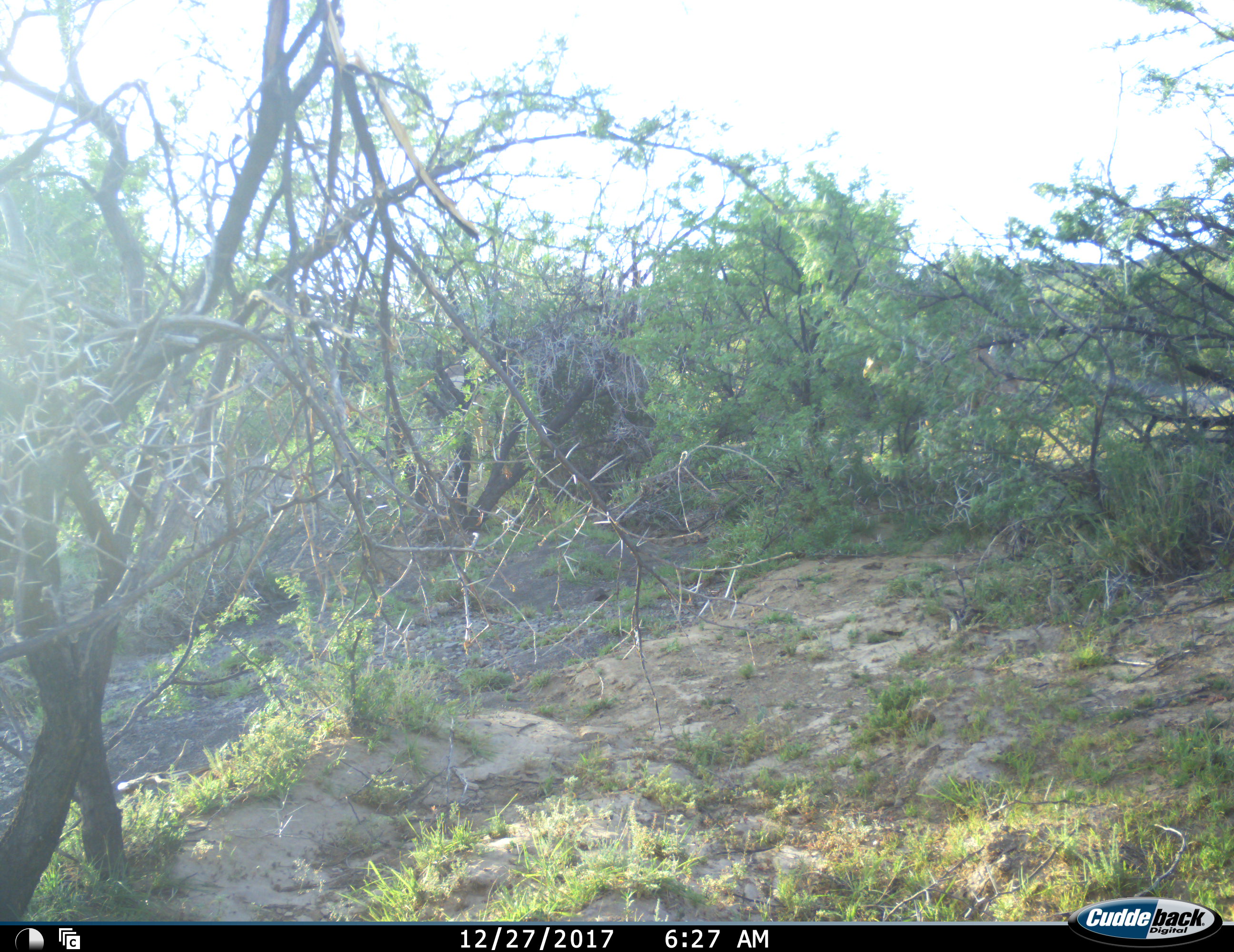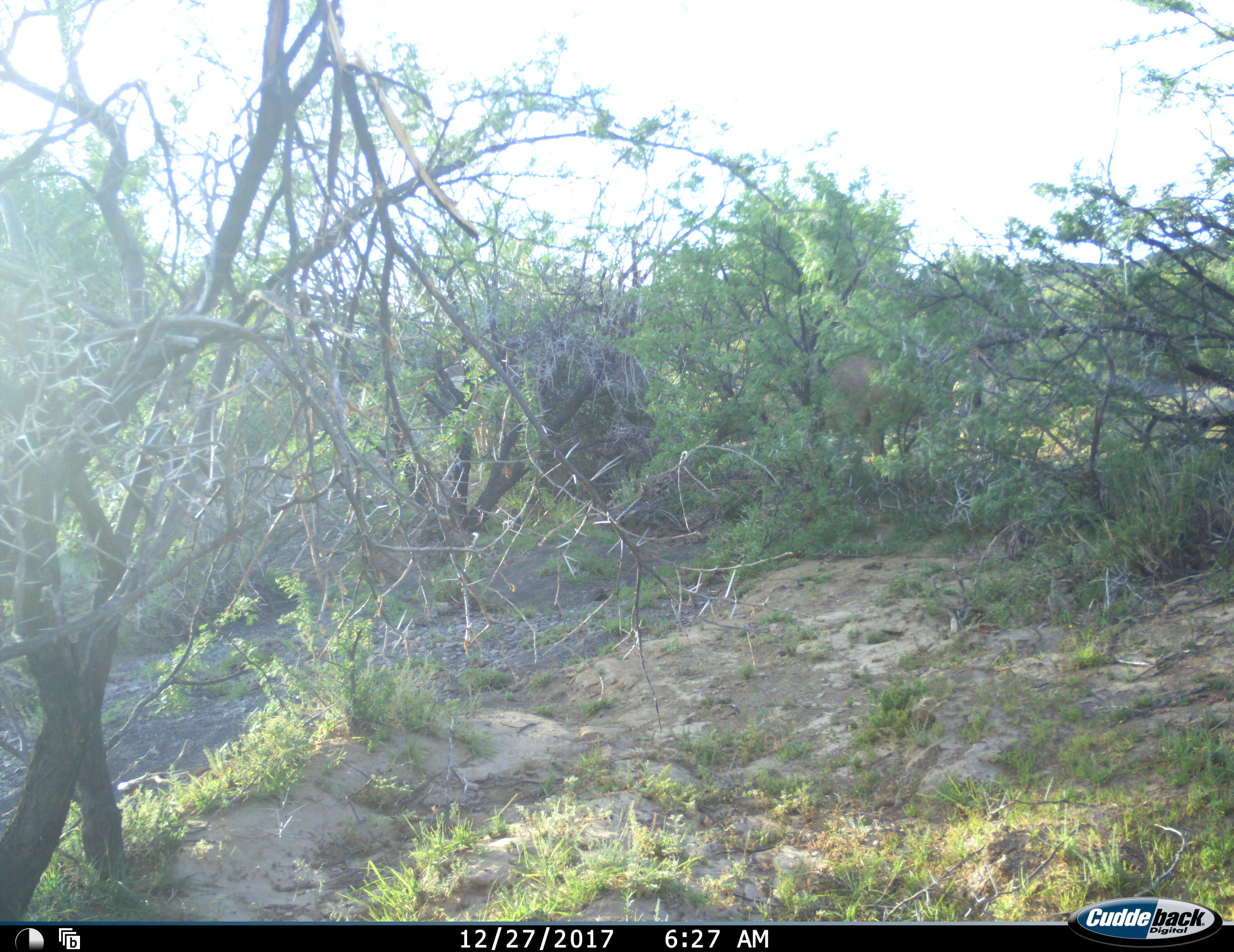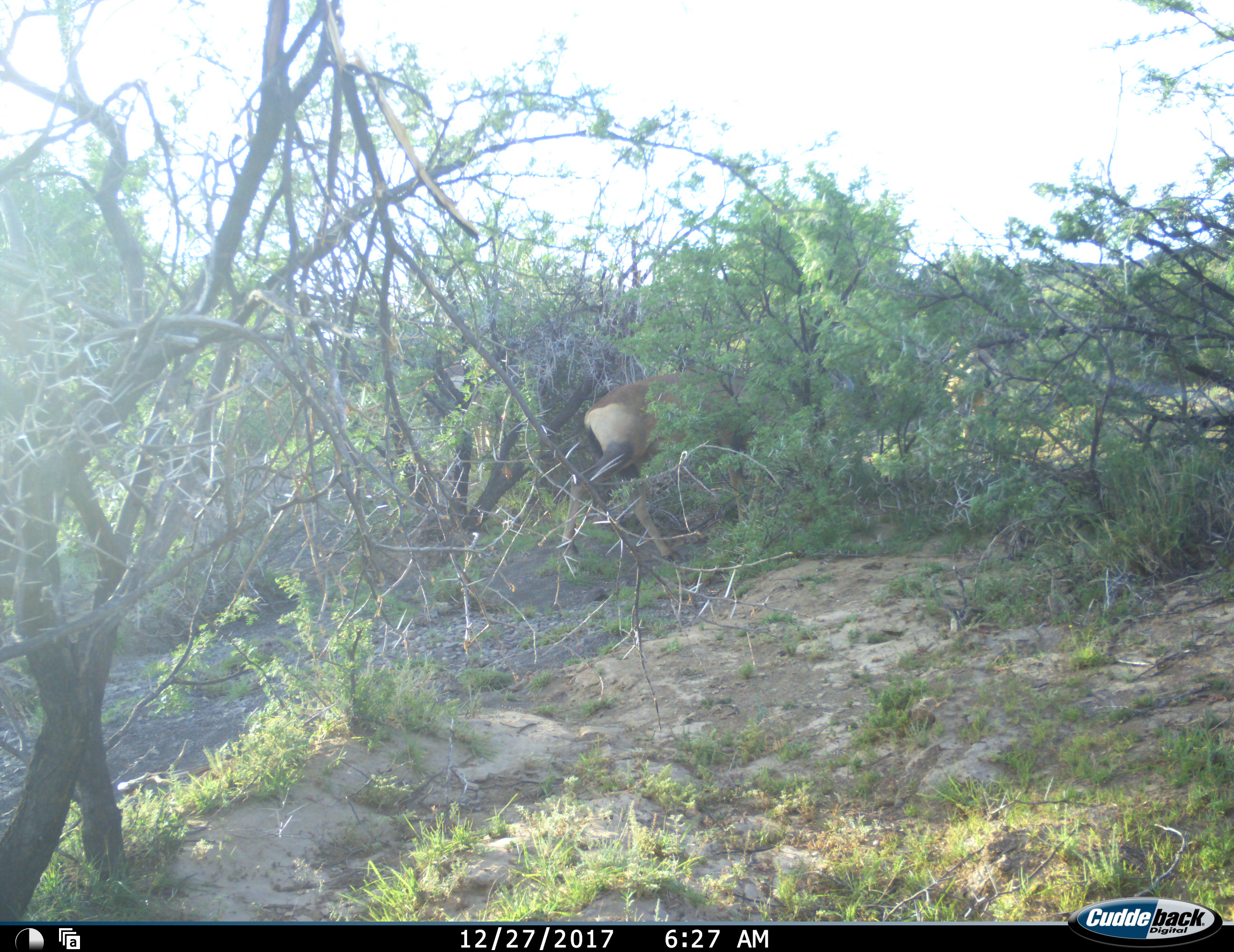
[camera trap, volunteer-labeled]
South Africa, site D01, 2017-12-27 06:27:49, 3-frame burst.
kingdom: Animalia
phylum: Chordata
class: Mammalia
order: Artiodactyla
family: Bovidae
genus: Alcelaphus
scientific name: Alcelaphus buselaphus caama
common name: red hartebeest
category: hartebeestred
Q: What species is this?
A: Hartebeestred (red hartebeest) (Alcelaphus buselaphus caama).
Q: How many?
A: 2.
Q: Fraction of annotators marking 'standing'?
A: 25%.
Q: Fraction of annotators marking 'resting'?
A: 0%.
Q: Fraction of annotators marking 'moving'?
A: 100%.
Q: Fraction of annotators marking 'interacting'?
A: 0%.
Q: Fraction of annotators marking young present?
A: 0%.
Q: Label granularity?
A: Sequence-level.